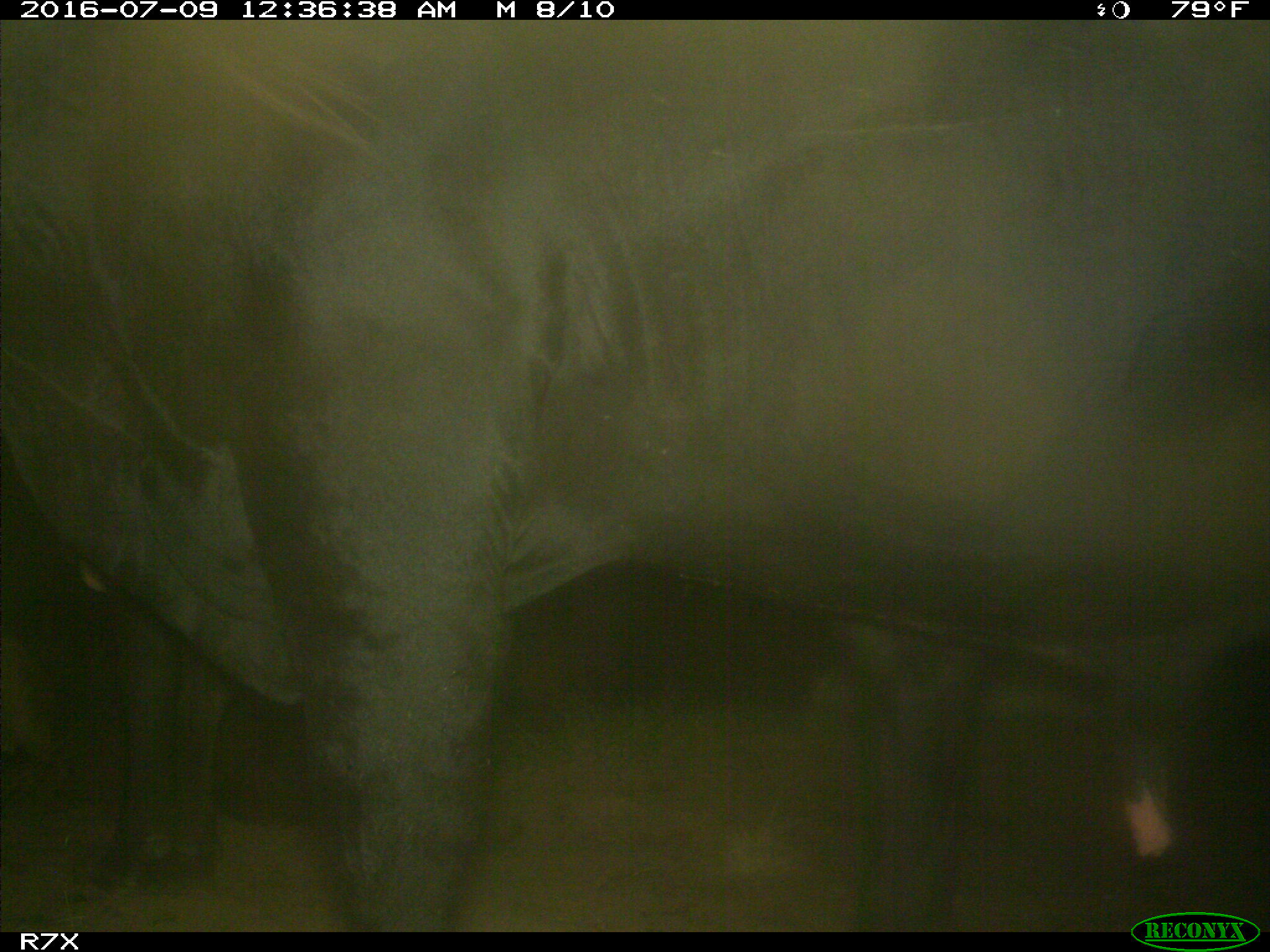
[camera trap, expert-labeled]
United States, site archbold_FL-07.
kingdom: Animalia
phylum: Chordata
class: Mammalia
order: Artiodactyla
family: Bovidae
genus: Bos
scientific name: Bos taurus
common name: domestic cow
Bos taurus (domestic cow).